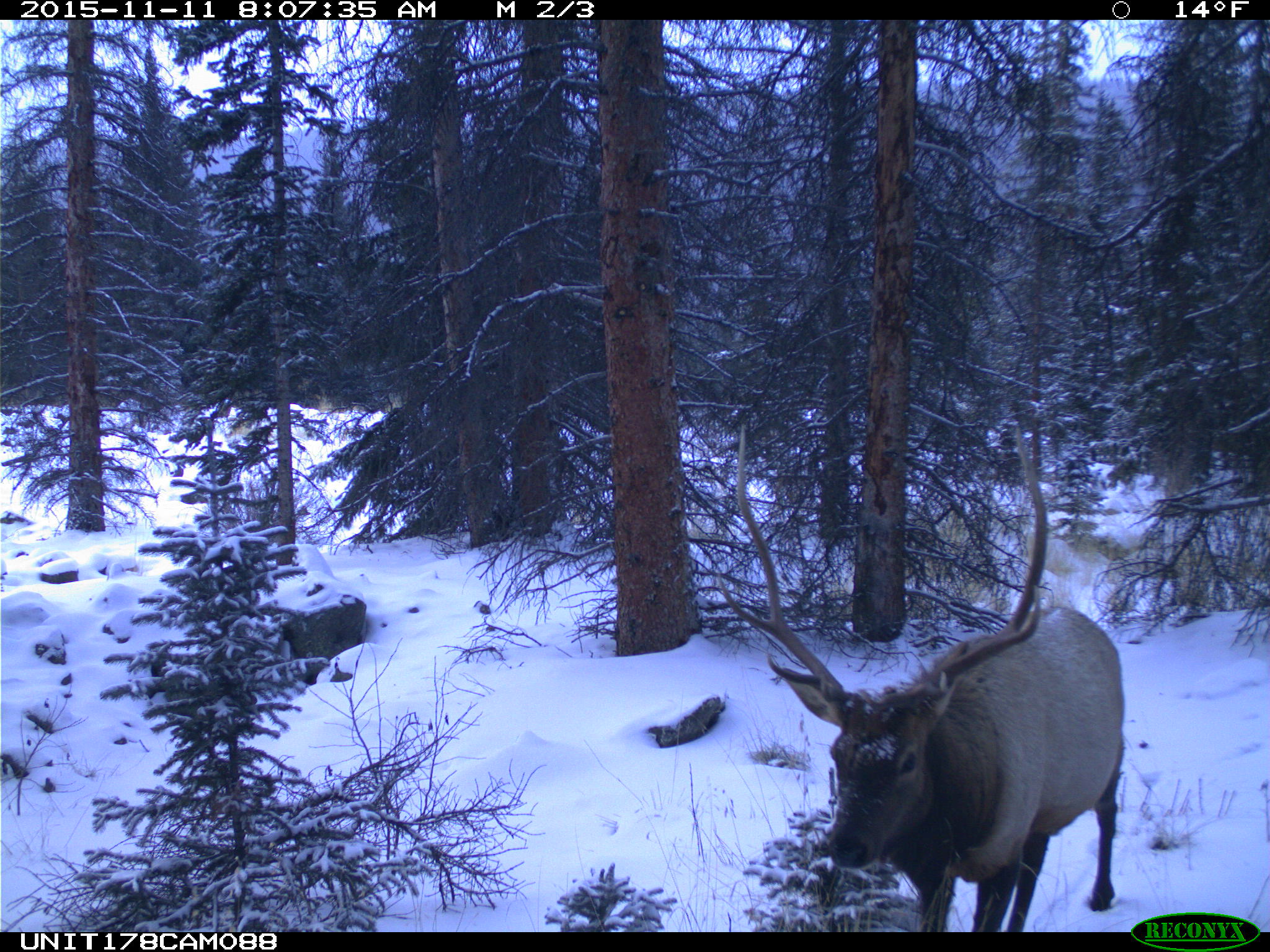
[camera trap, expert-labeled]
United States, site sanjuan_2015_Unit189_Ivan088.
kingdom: Animalia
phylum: Chordata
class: Mammalia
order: Artiodactyla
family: Cervidae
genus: Cervus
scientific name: Cervus elaphus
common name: red deer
Cervus elaphus (red deer).